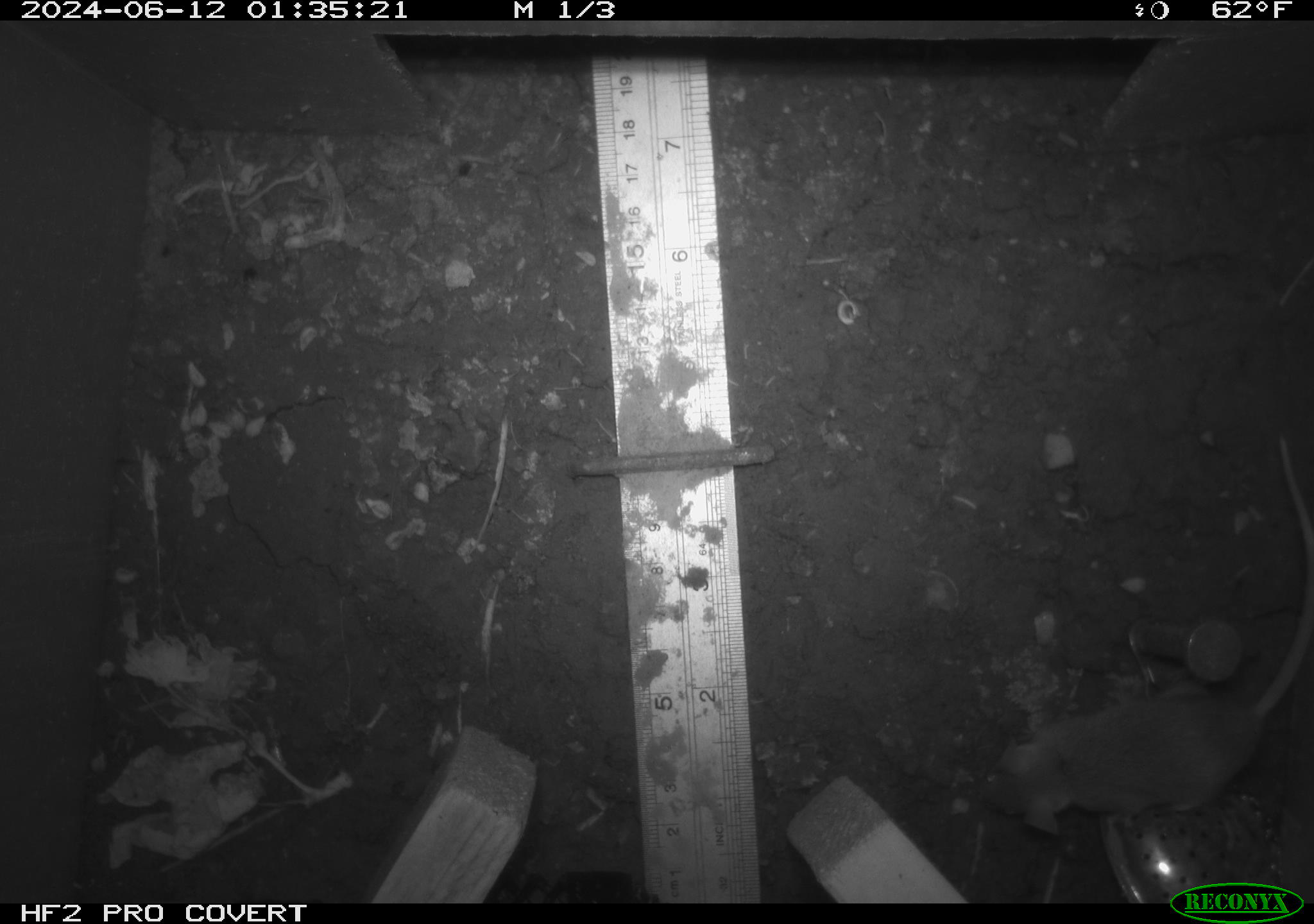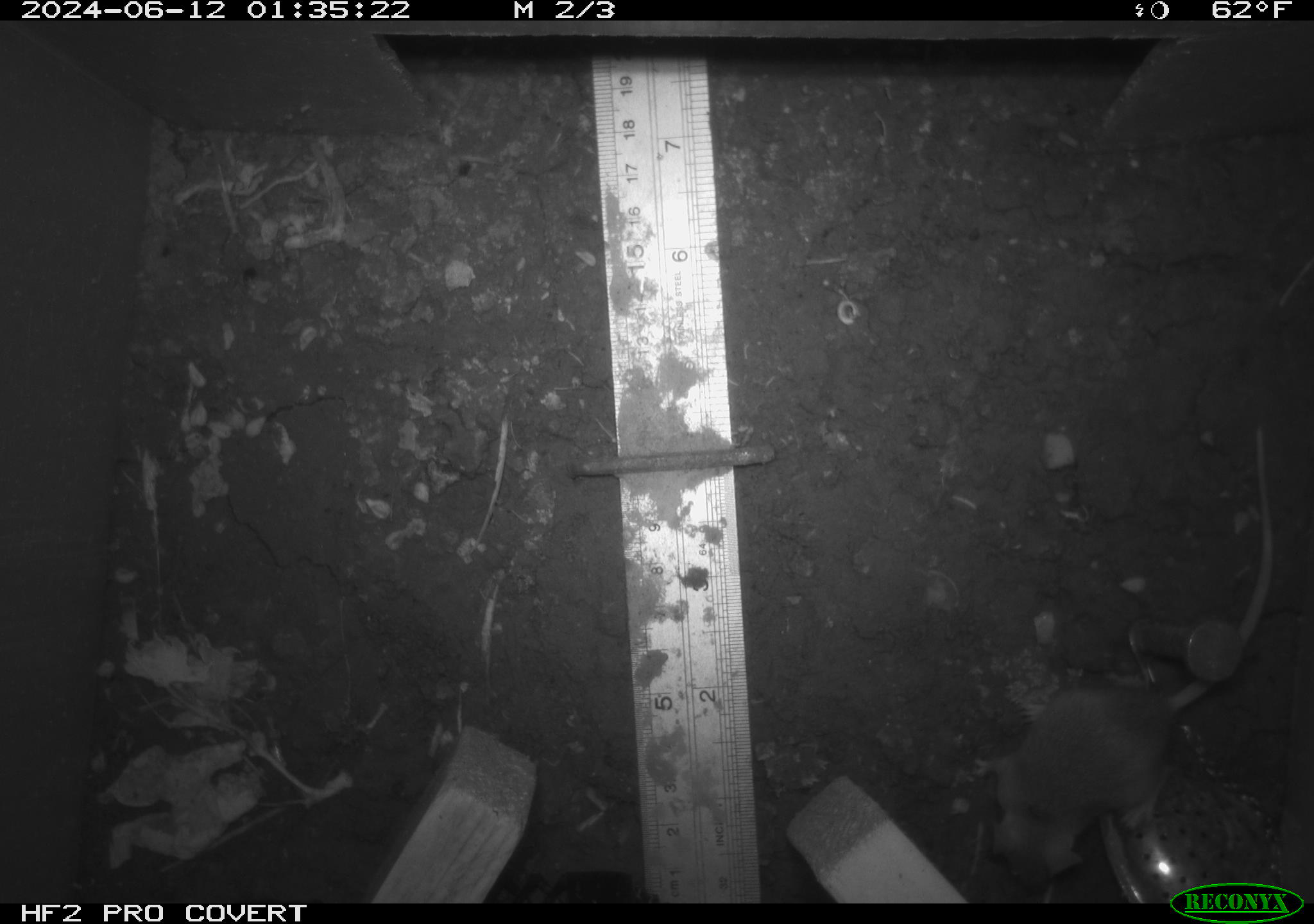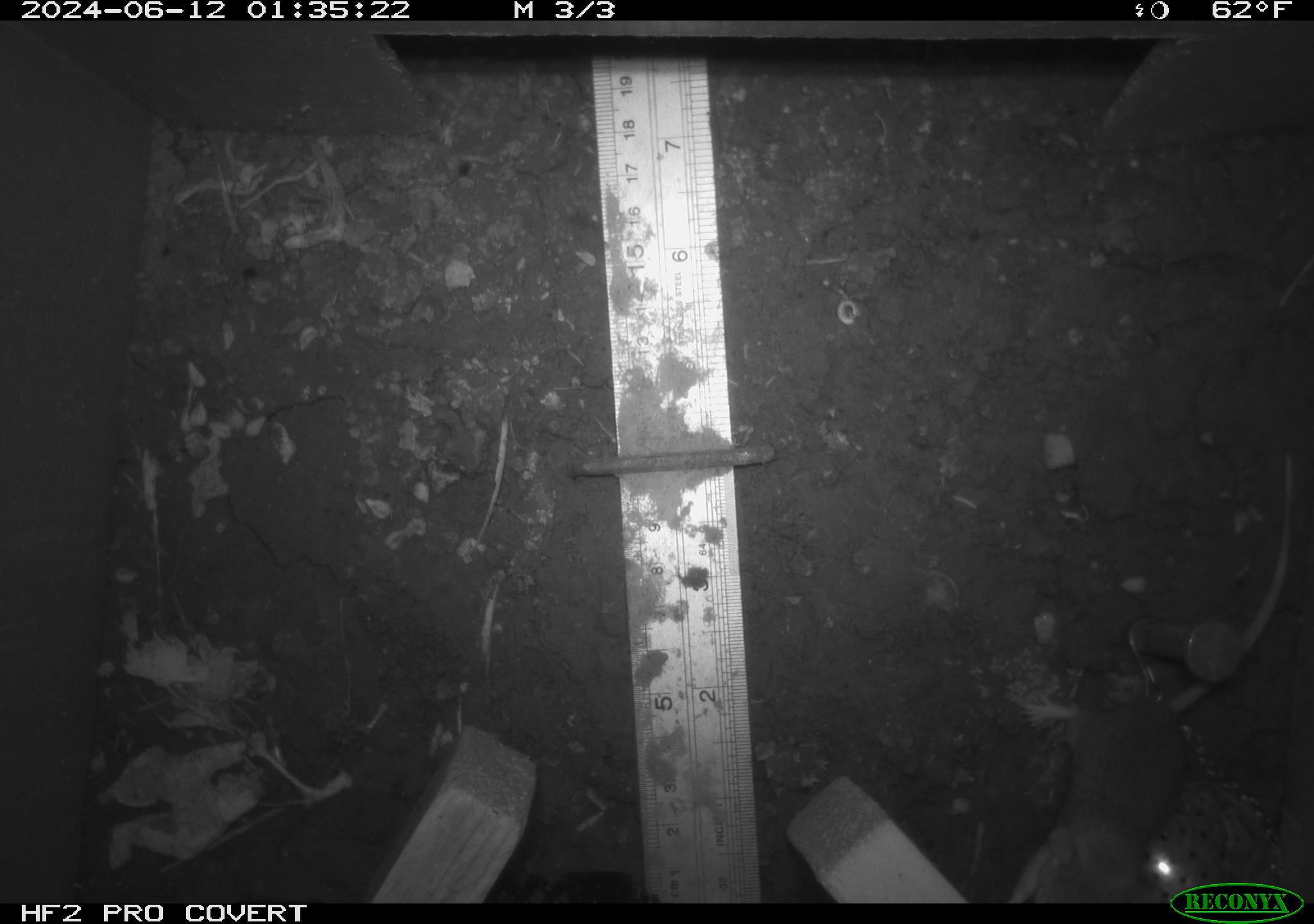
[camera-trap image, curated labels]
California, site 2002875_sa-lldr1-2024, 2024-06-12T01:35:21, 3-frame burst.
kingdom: Animalia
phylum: Chordata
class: Mammalia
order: Rodentia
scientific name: Rodentia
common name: mouse species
Mouse species (Rodentia).